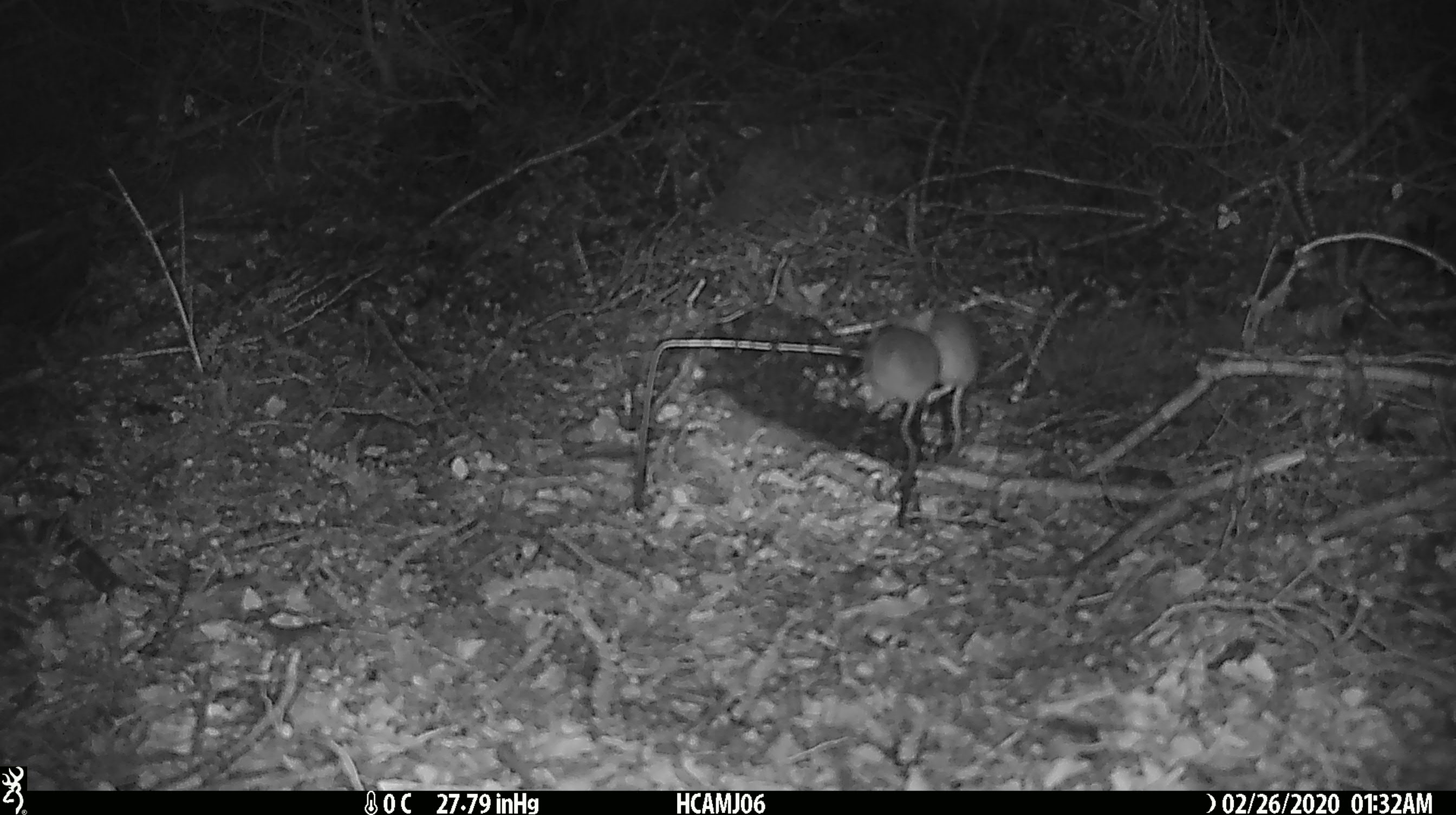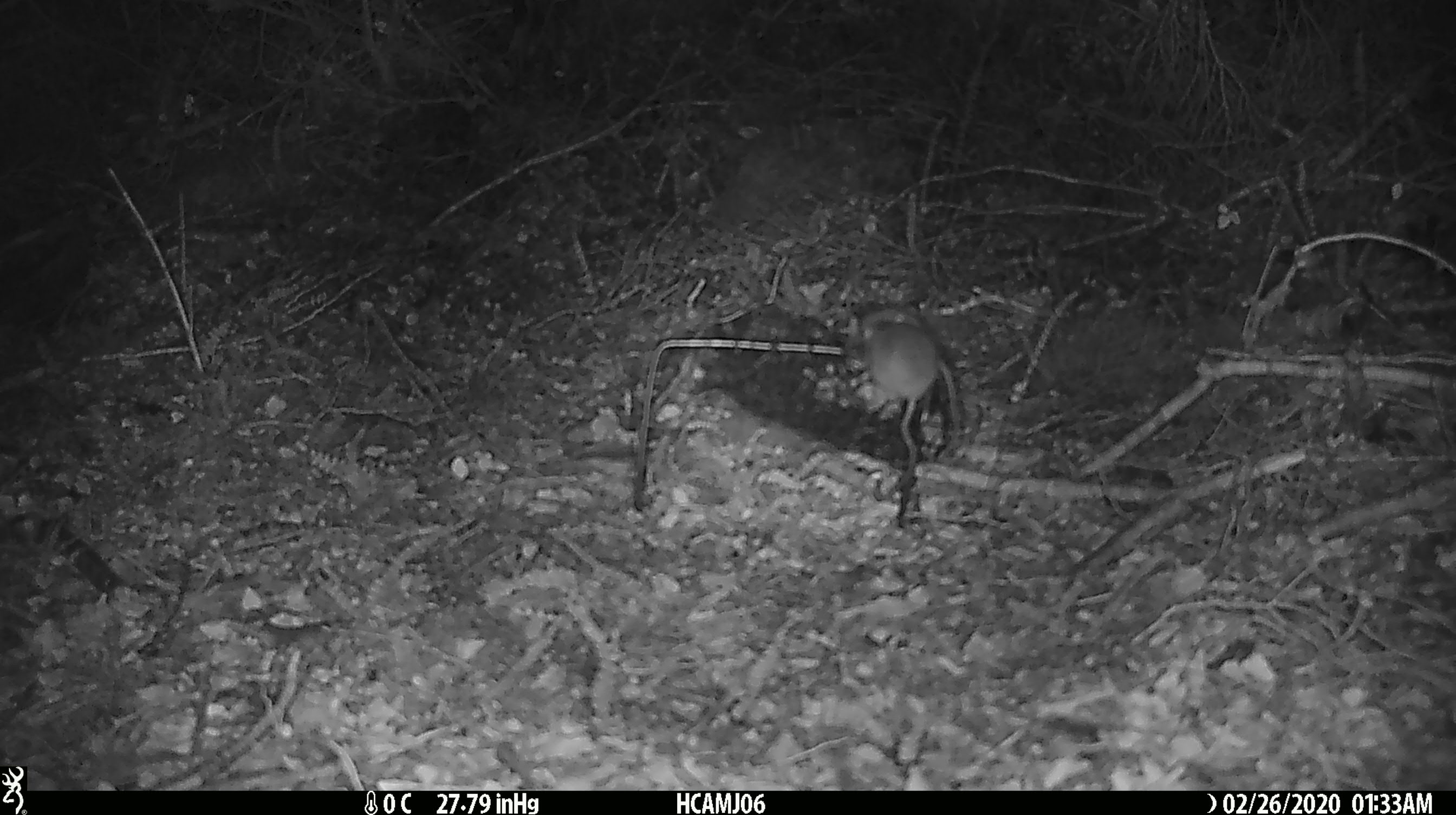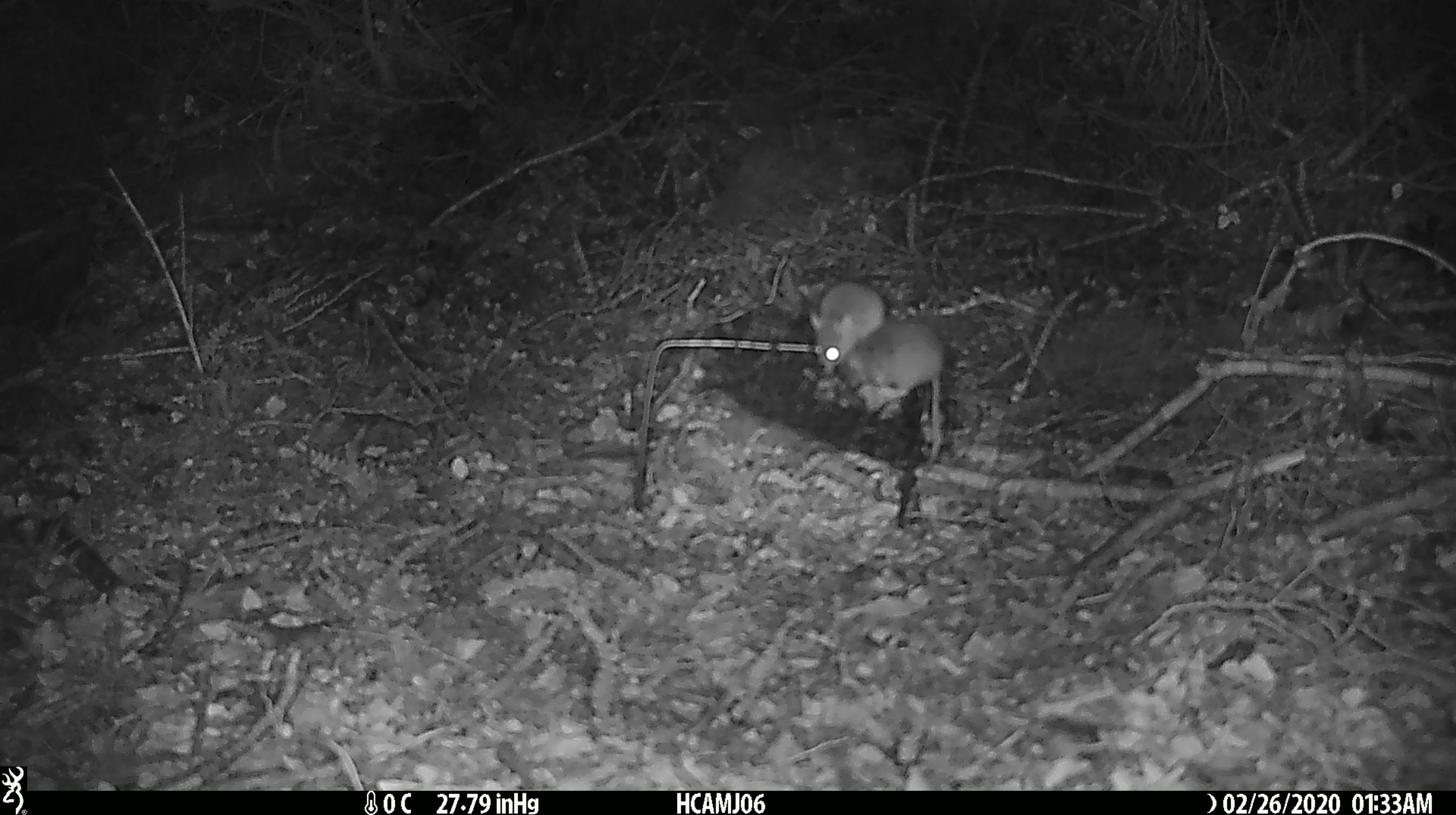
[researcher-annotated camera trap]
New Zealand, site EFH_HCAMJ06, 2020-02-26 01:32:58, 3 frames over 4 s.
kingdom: Animalia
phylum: Chordata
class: Mammalia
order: Rodentia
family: Muridae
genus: Mus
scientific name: Mus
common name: mouse